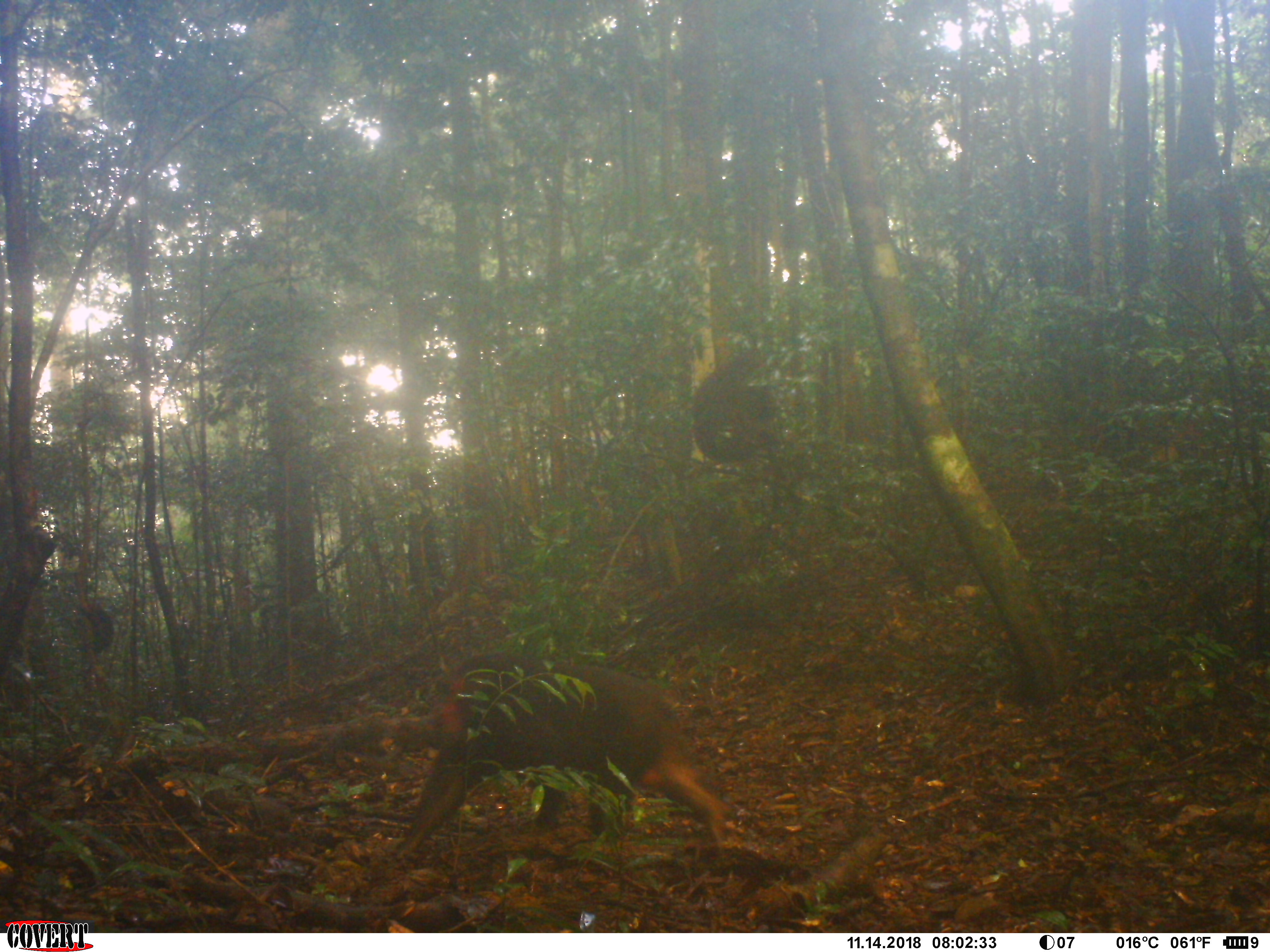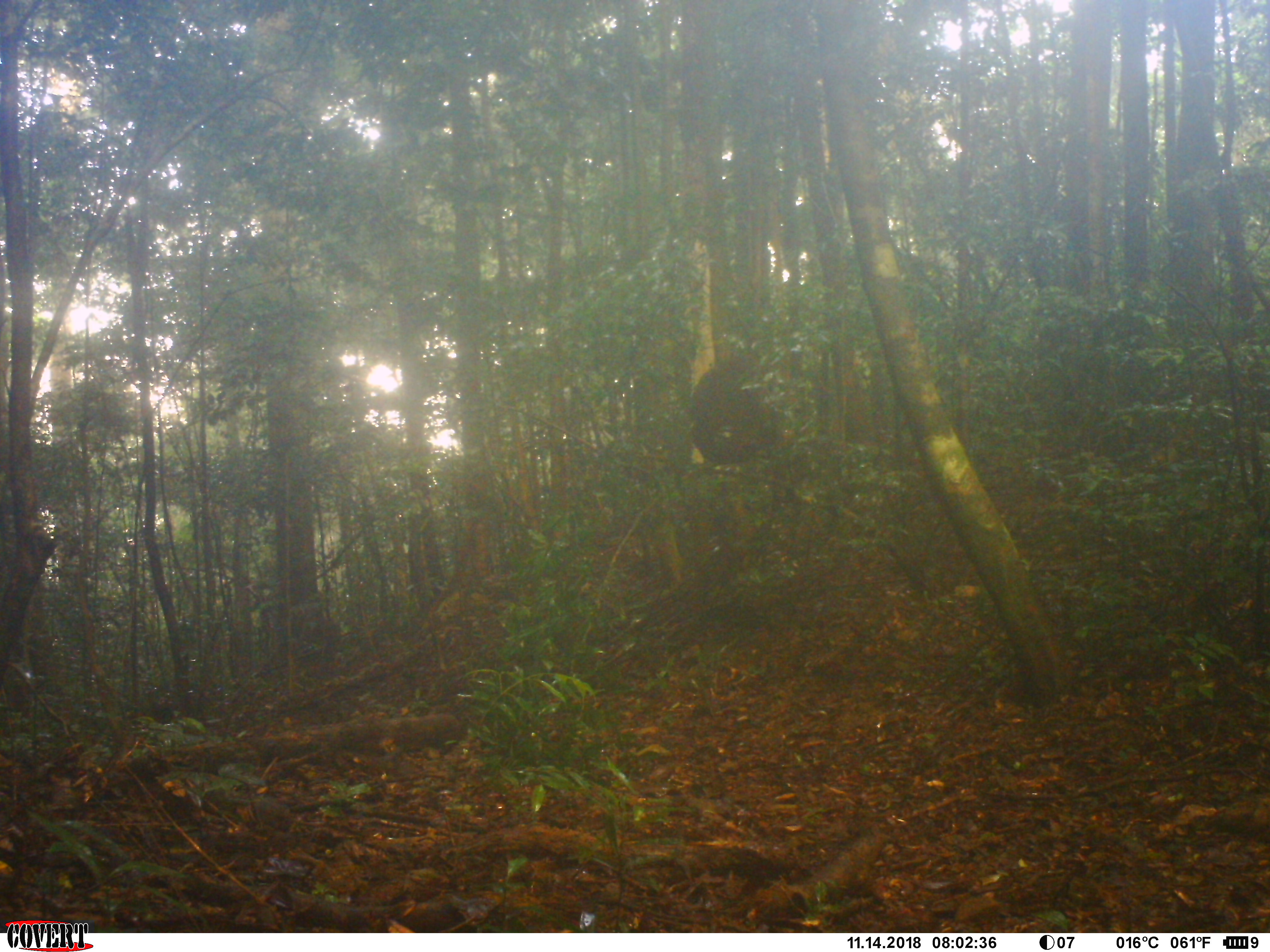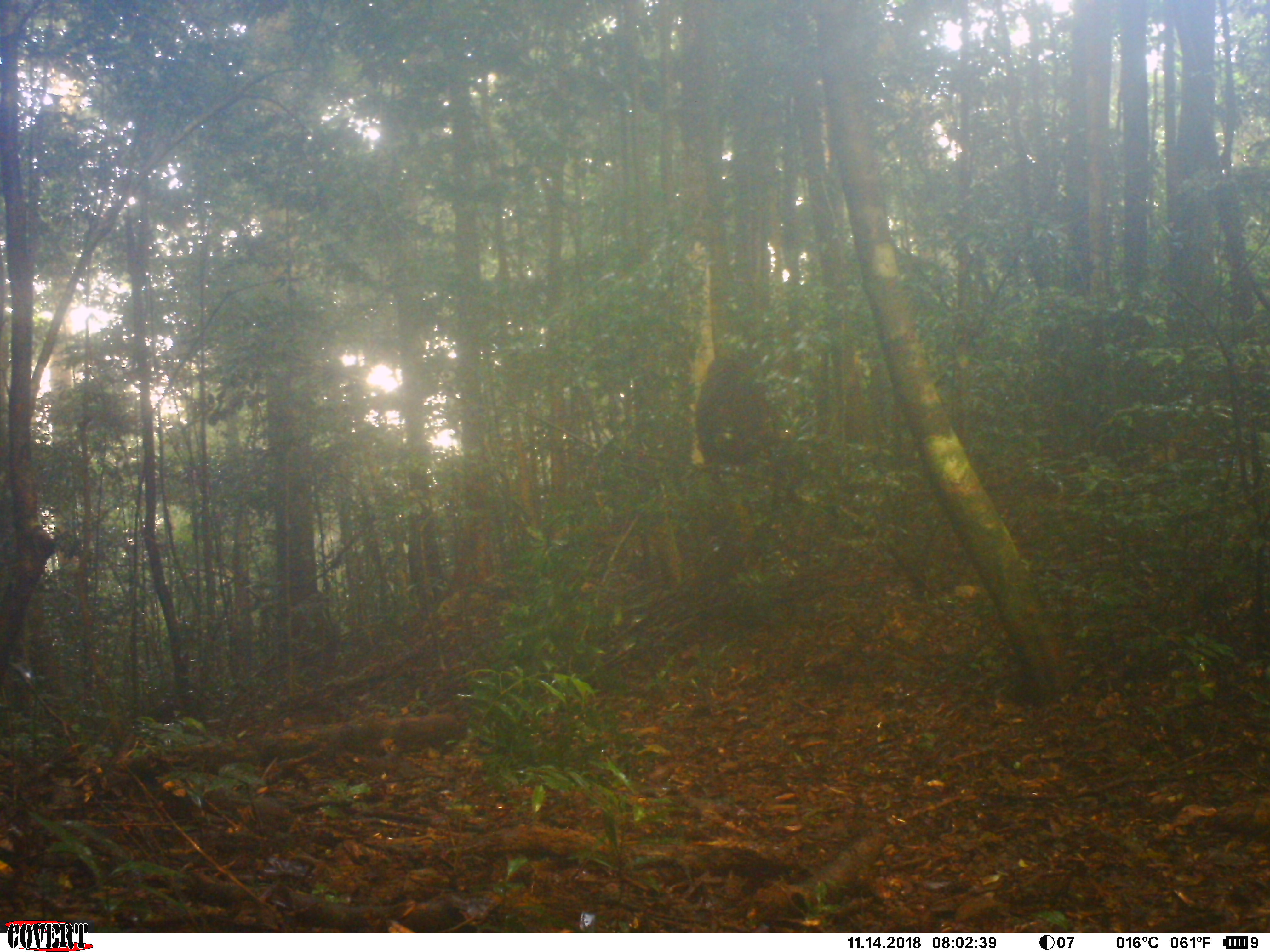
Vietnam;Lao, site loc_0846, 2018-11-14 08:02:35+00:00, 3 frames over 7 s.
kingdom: Animalia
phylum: Chordata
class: Mammalia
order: Primates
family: Cercopithecidae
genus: Macaca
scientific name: Macaca arctoides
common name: stump-tailed macaque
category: stump tailed macaque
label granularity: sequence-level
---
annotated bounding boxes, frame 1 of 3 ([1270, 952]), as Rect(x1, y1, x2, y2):
stump tailed macaque: Rect(396, 651, 732, 861); Rect(692, 348, 772, 462); Rect(76, 603, 114, 652)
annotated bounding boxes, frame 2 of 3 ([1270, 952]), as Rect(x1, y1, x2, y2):
stump tailed macaque: Rect(691, 353, 777, 464)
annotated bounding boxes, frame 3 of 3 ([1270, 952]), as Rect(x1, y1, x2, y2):
stump tailed macaque: Rect(696, 350, 768, 463)